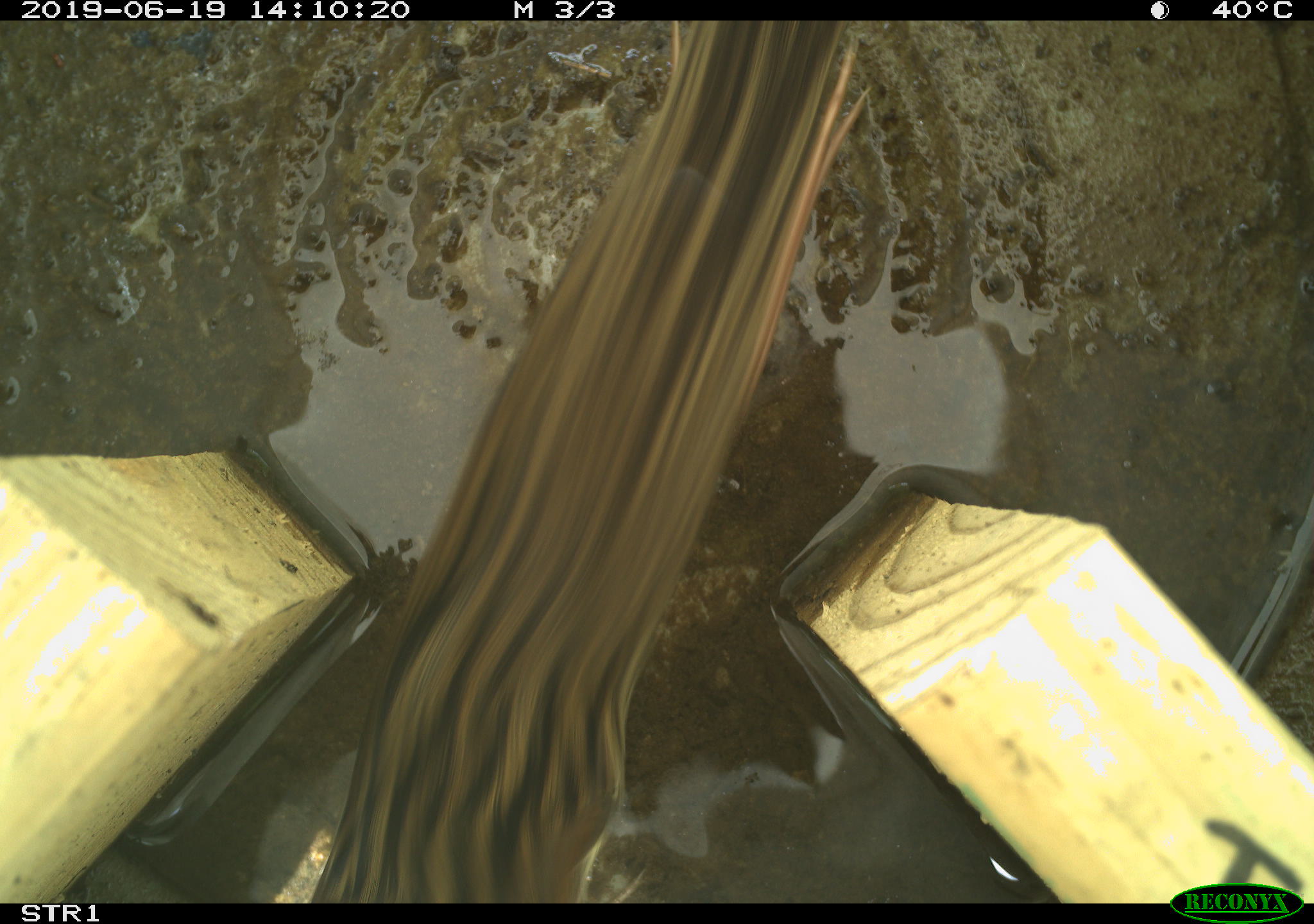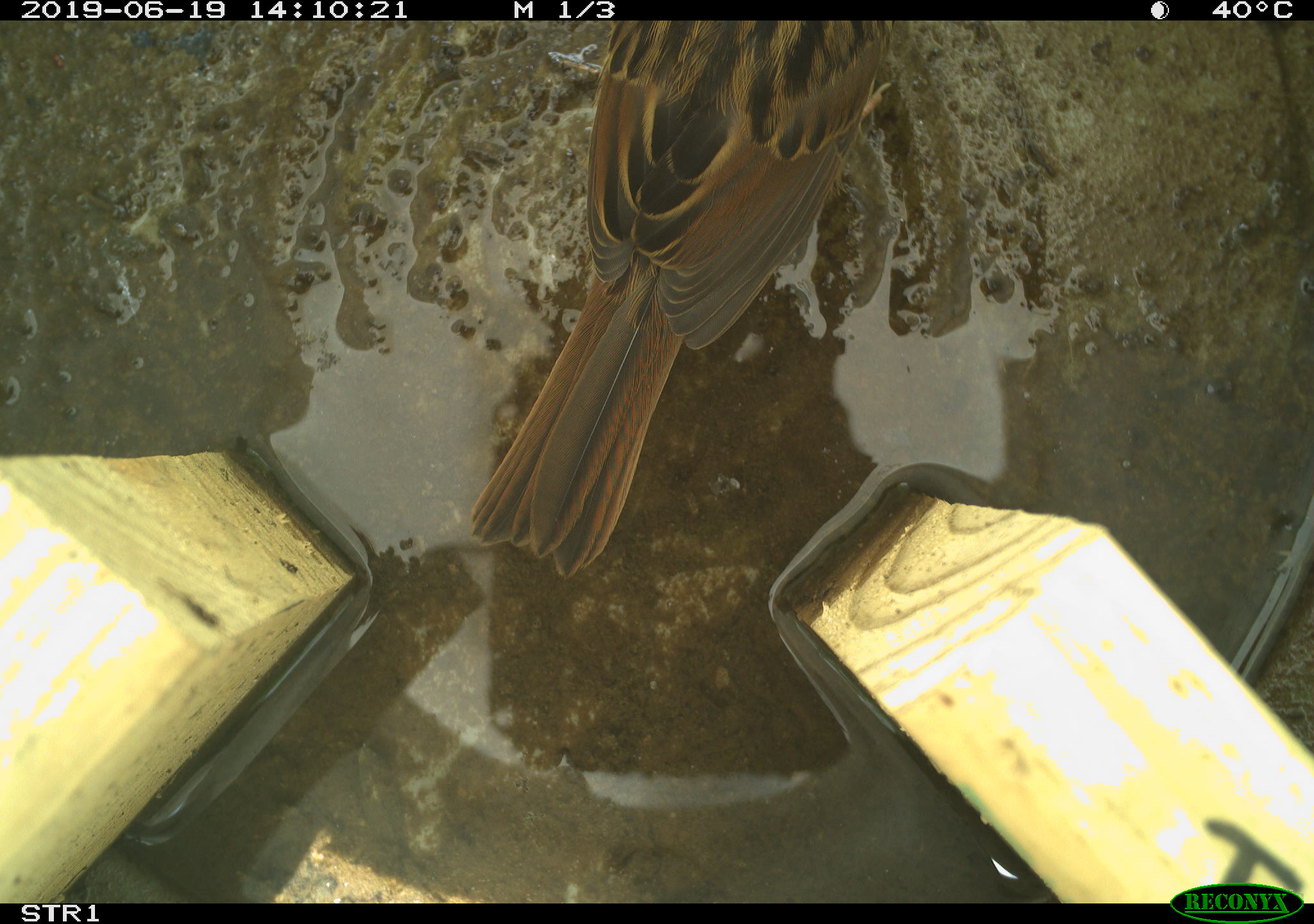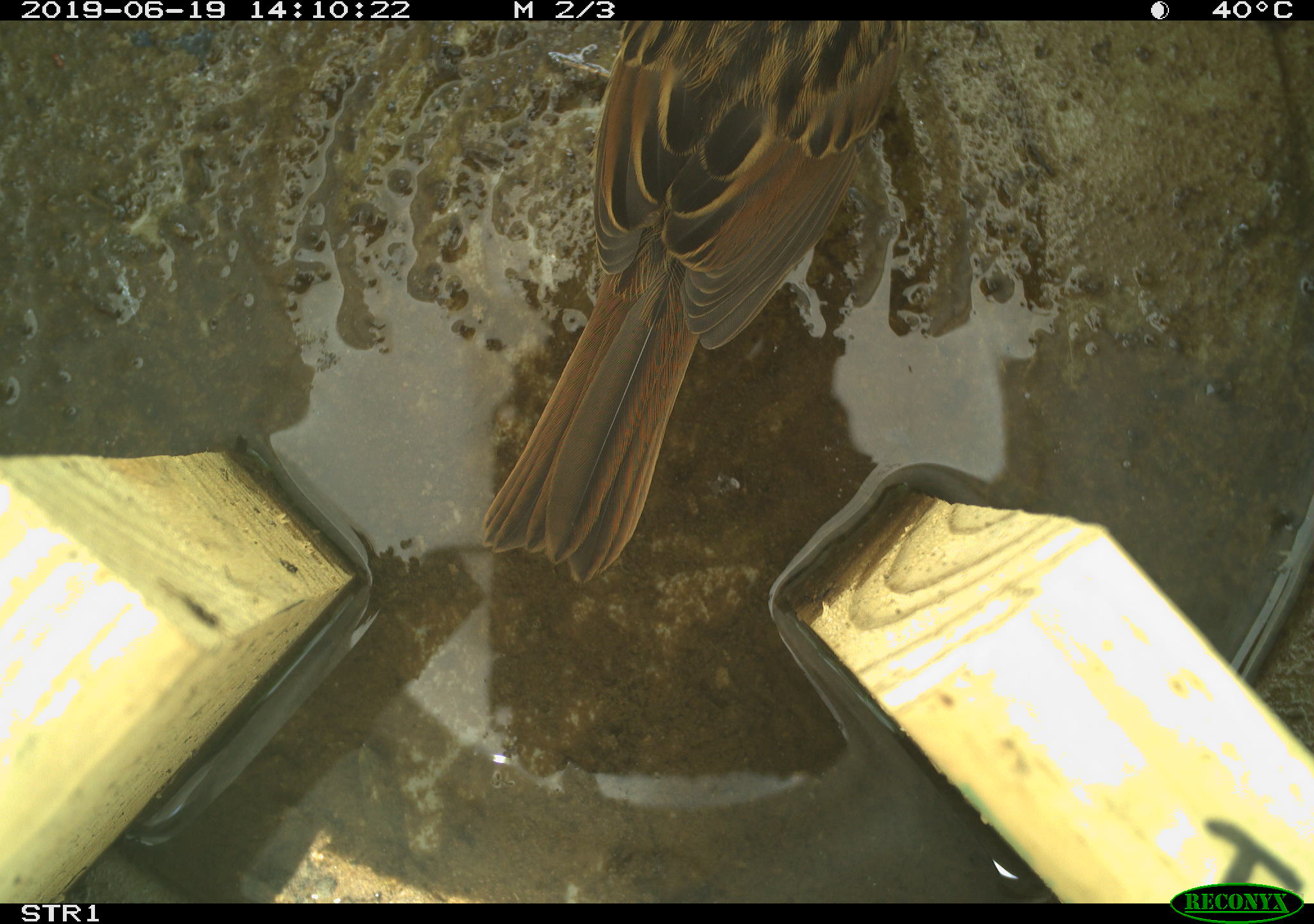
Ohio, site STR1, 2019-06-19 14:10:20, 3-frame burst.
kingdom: Animalia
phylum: Chordata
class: Aves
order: Passeriformes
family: Passerellidae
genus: Melospiza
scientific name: Melospiza melodia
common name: song sparrow